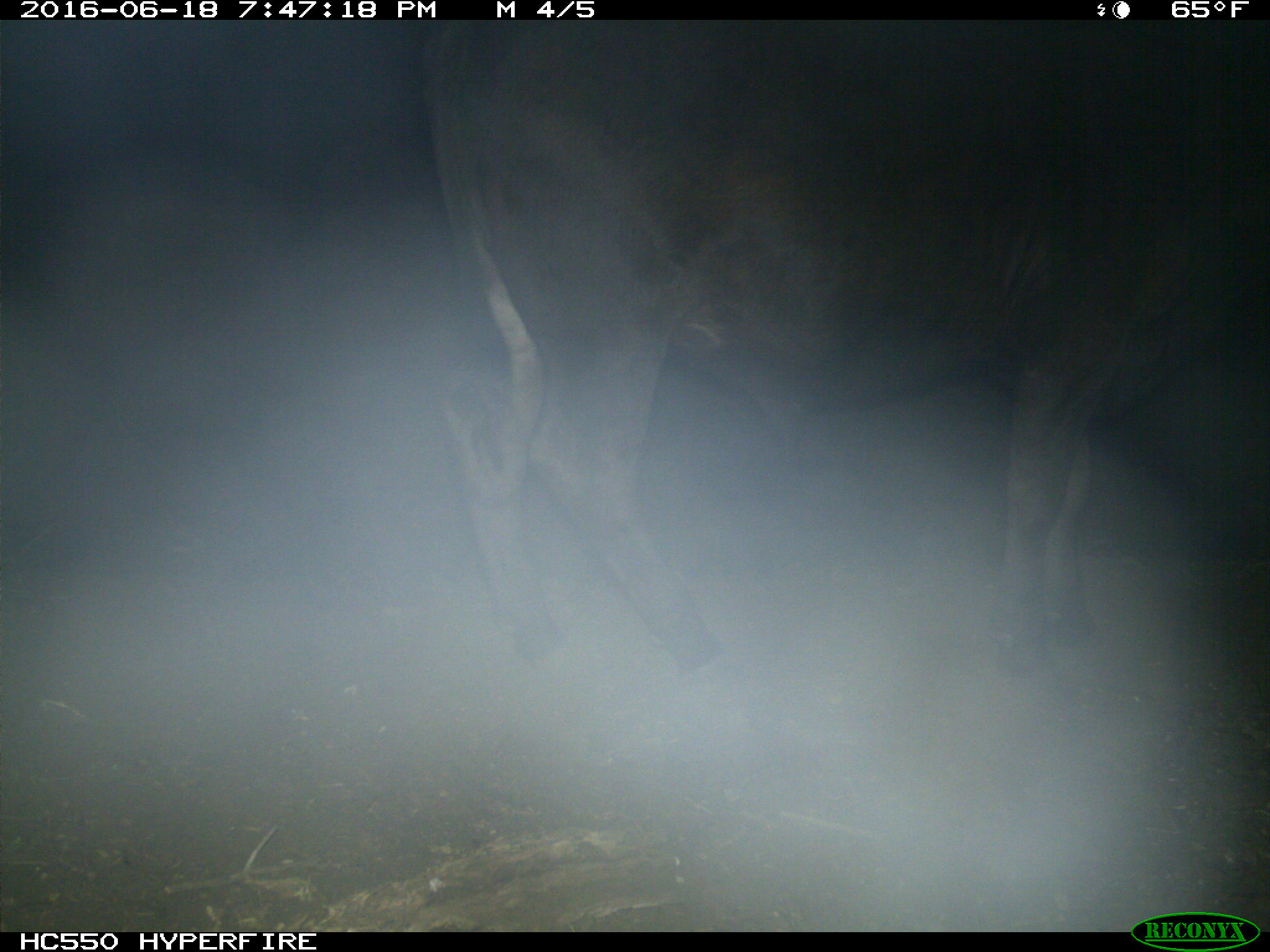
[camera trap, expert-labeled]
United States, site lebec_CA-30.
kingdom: Animalia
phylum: Chordata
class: Mammalia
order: Artiodactyla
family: Bovidae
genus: Bos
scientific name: Bos taurus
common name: domestic cow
Bos taurus (domestic cow).